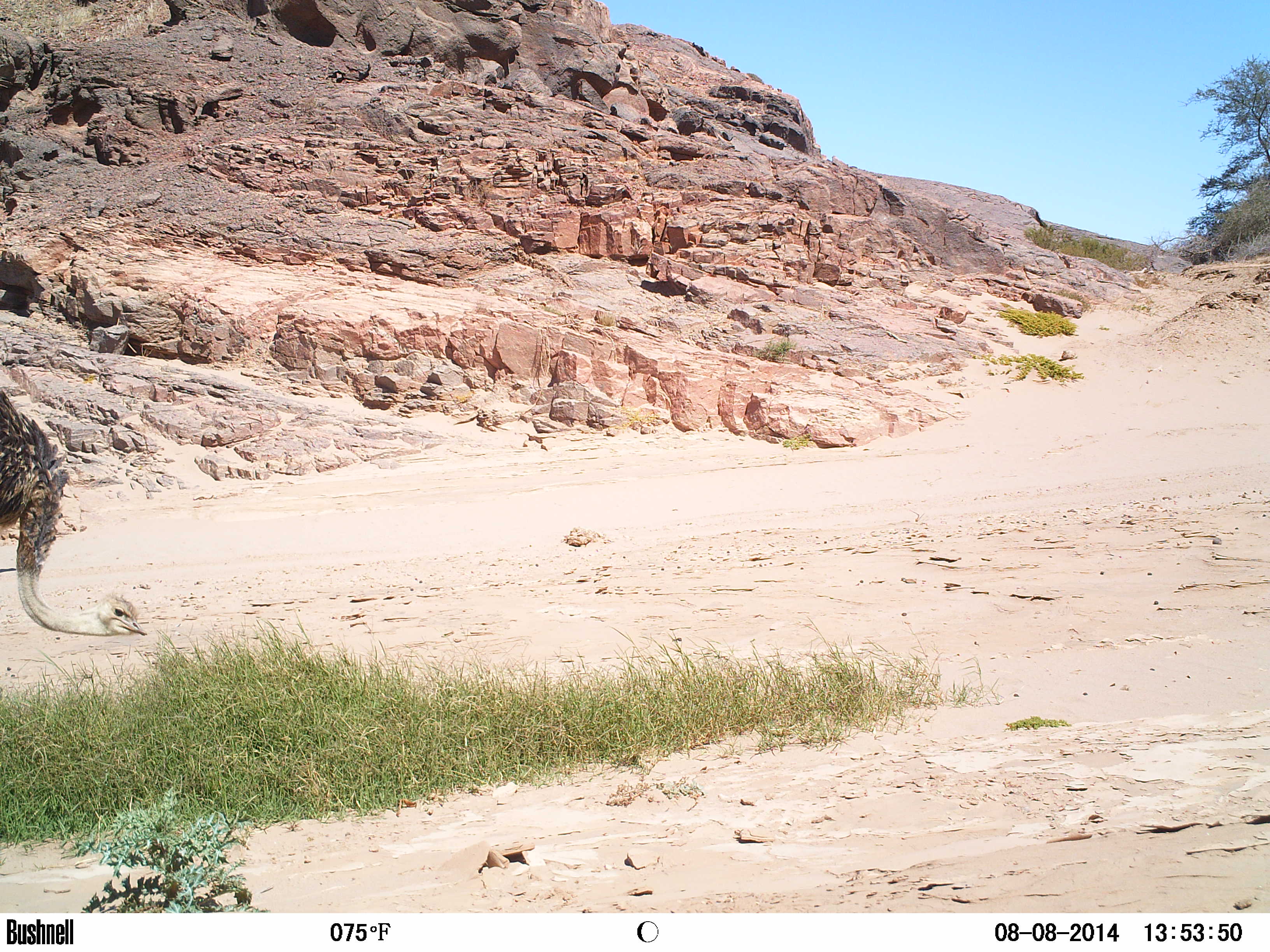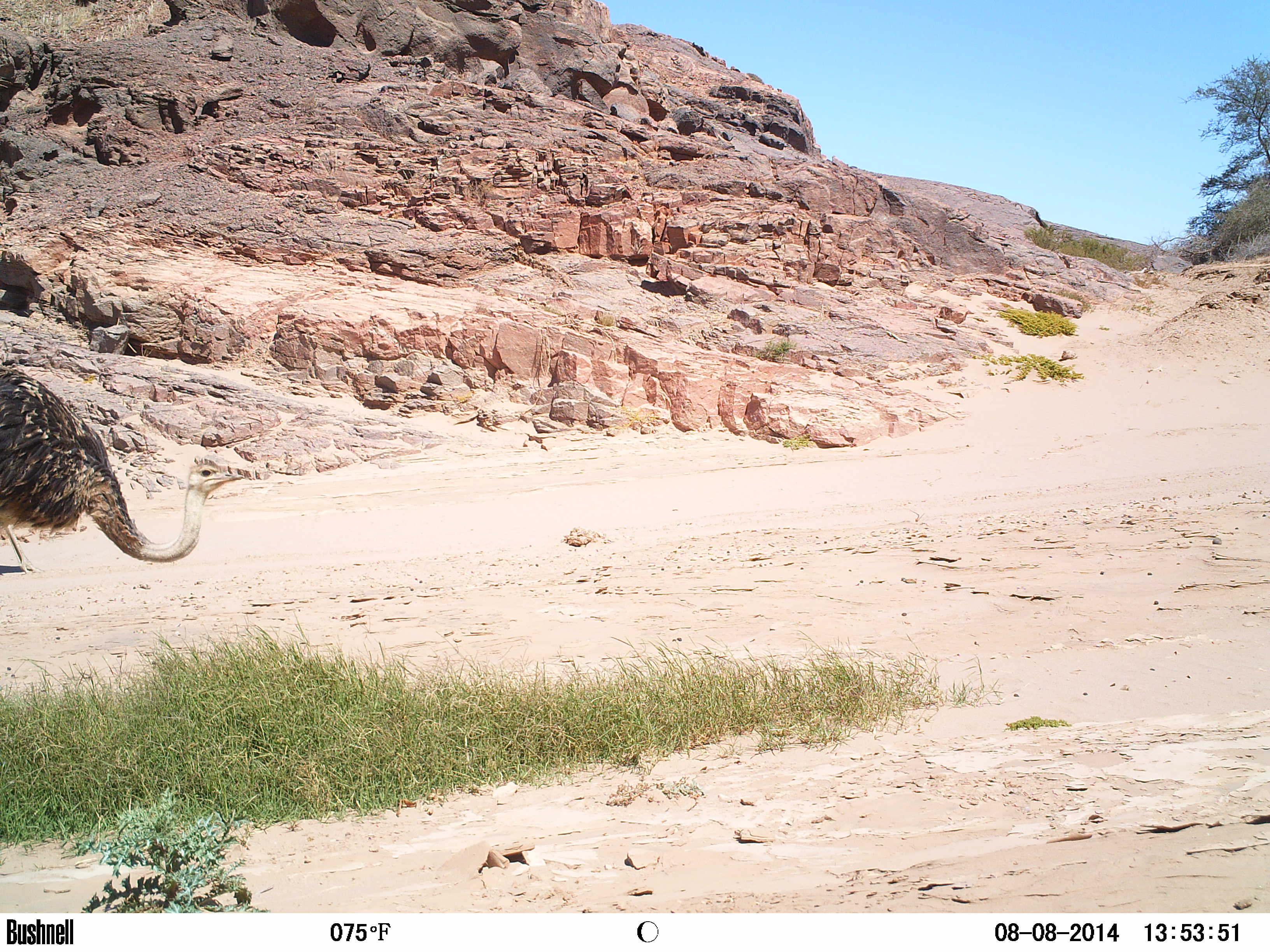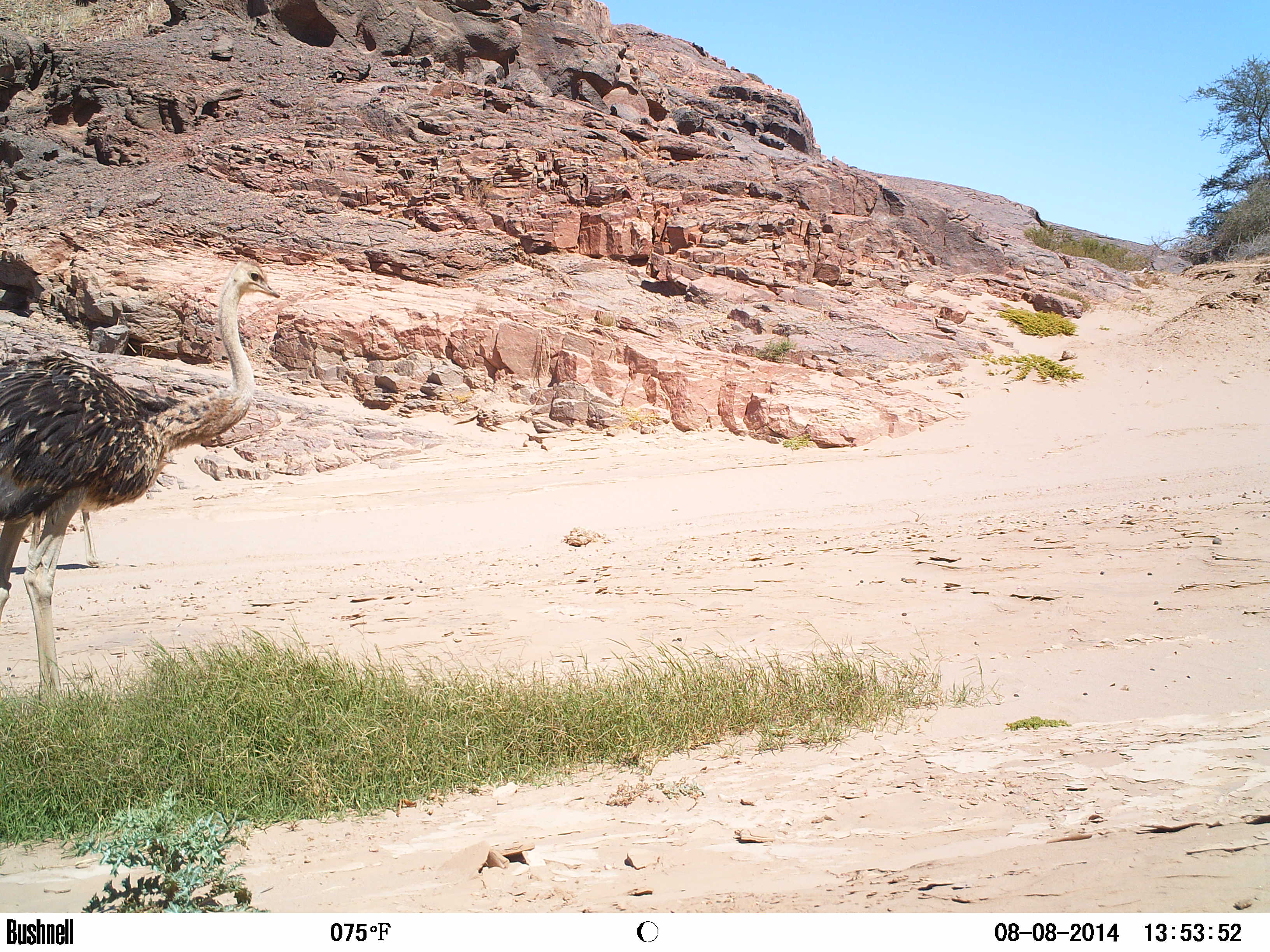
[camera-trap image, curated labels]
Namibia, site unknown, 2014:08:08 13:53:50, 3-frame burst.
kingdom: Animalia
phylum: Chordata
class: Aves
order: Struthioniformes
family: Struthionidae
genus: Struthio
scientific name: Struthio camelus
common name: common ostrich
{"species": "Struthio camelus (common ostrich)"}